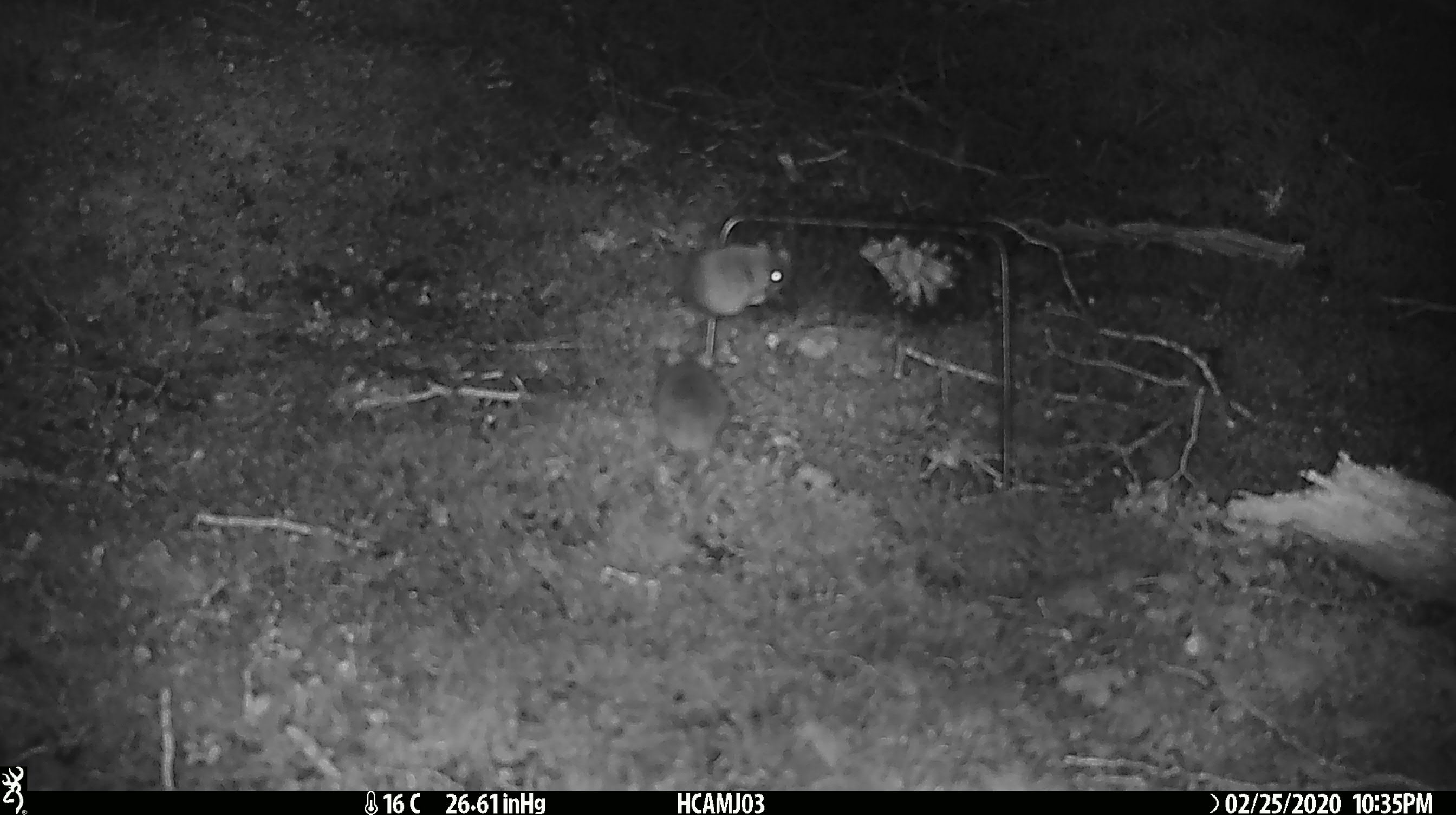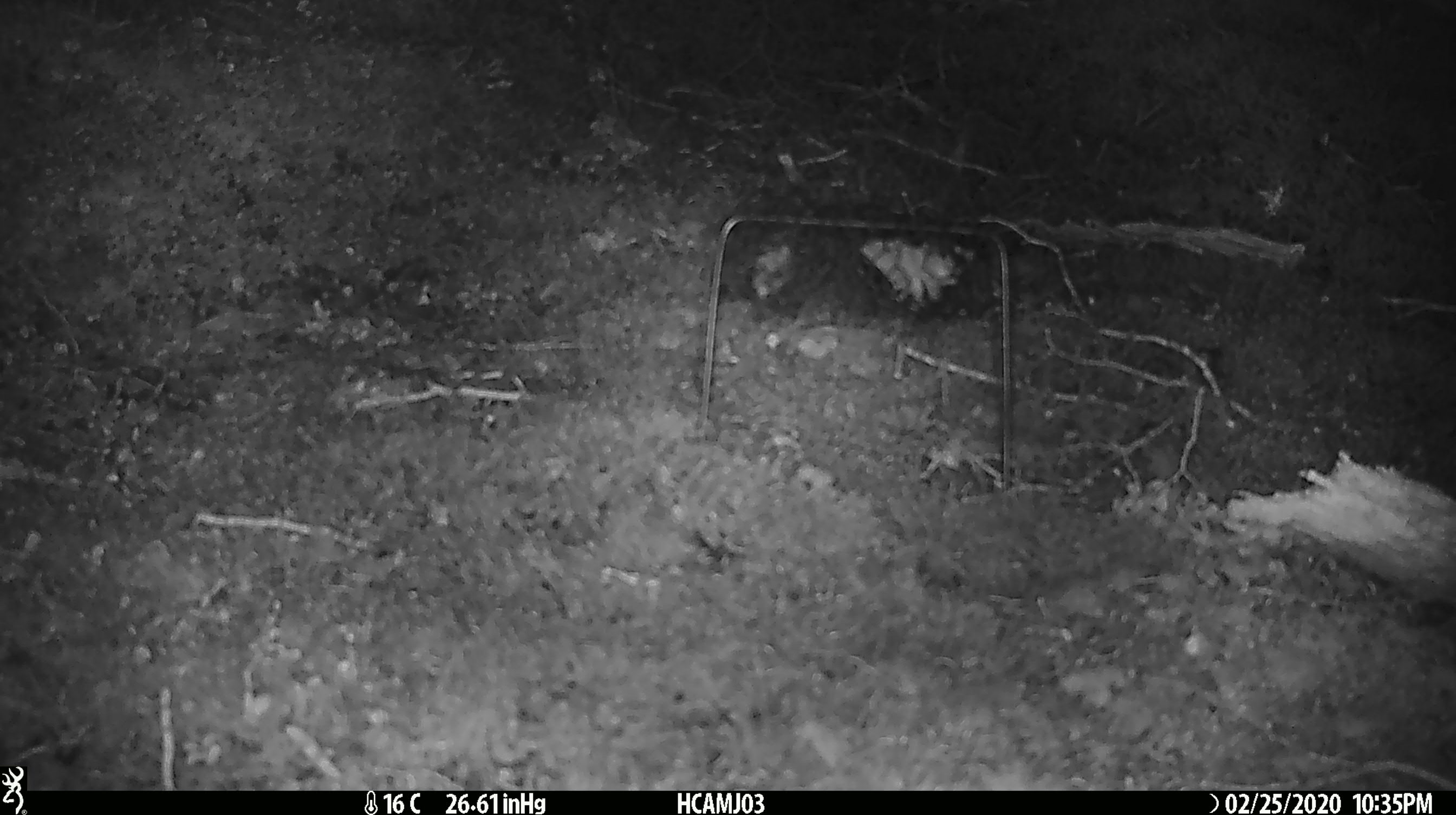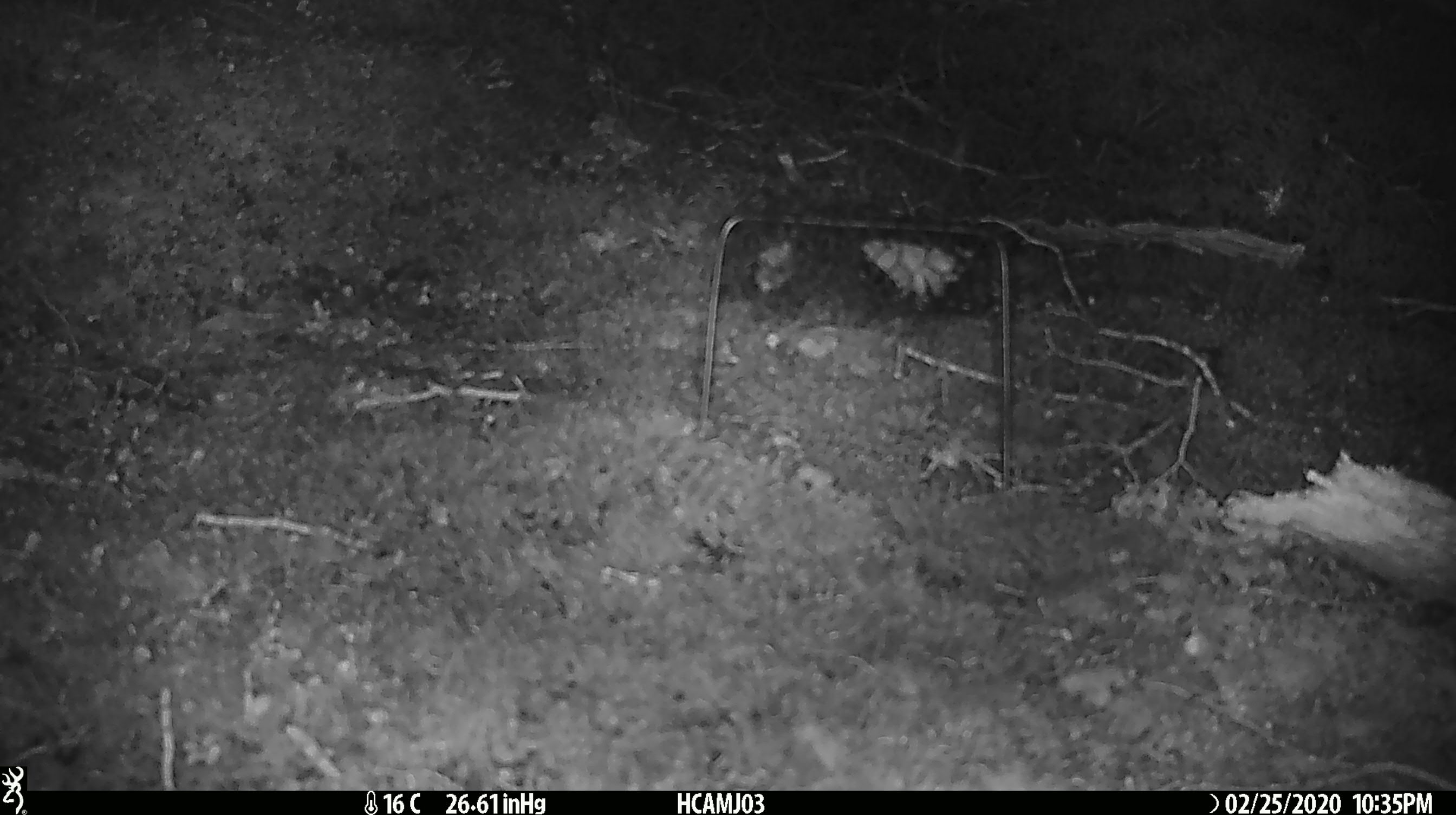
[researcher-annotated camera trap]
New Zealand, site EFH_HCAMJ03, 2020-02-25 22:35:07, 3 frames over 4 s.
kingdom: Animalia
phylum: Chordata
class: Mammalia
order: Rodentia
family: Muridae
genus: Mus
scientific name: Mus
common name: mouse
Mouse (Mus).